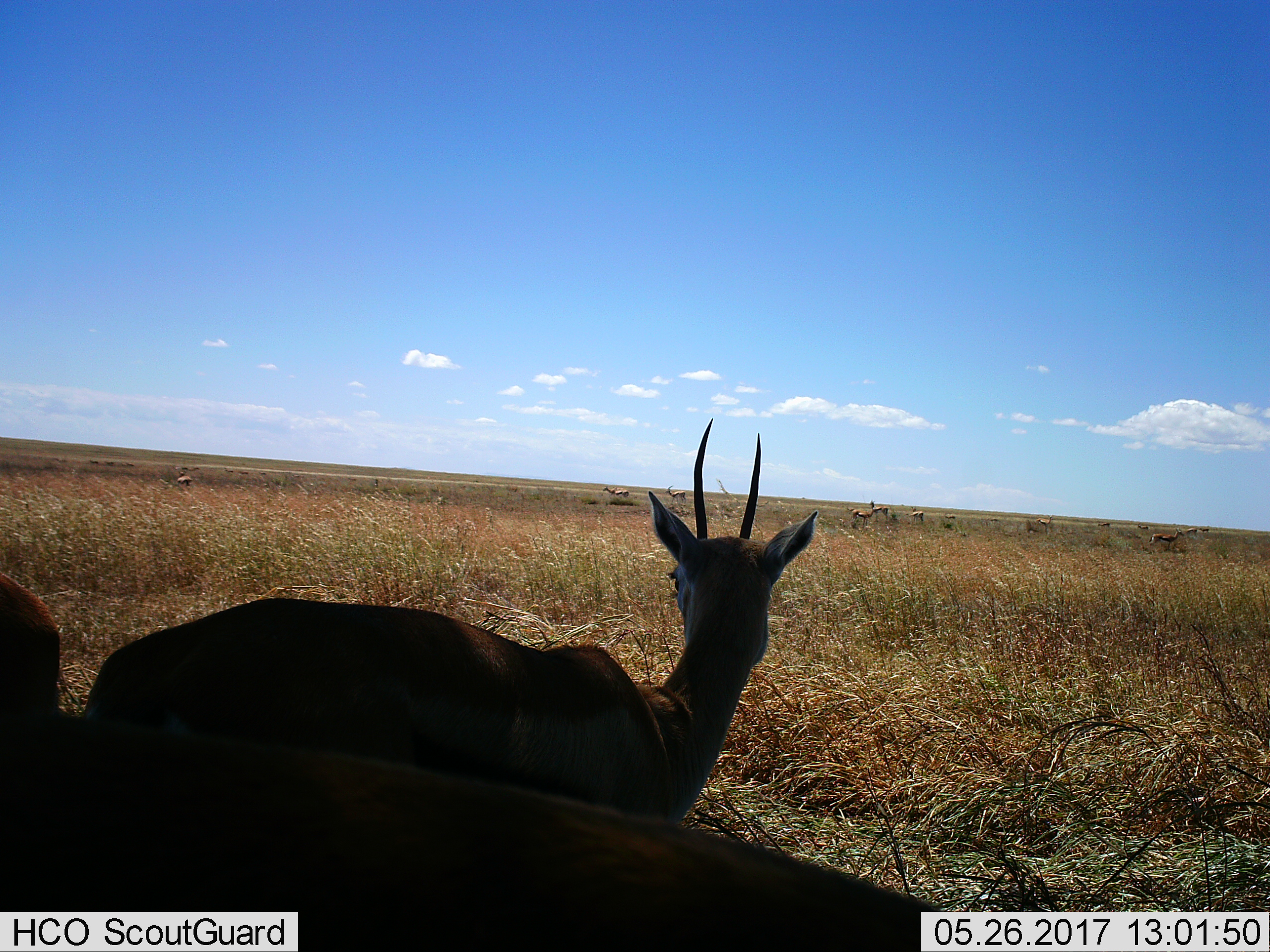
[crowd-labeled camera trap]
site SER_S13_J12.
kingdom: Animalia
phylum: Chordata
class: Mammalia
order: Artiodactyla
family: Bovidae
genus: Eudorcas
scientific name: Eudorcas thomsonii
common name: thomson's gazelle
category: gazellethomsons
Gazellethomsons (thomson's gazelle) (Eudorcas thomsonii), count 11-50. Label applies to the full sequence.